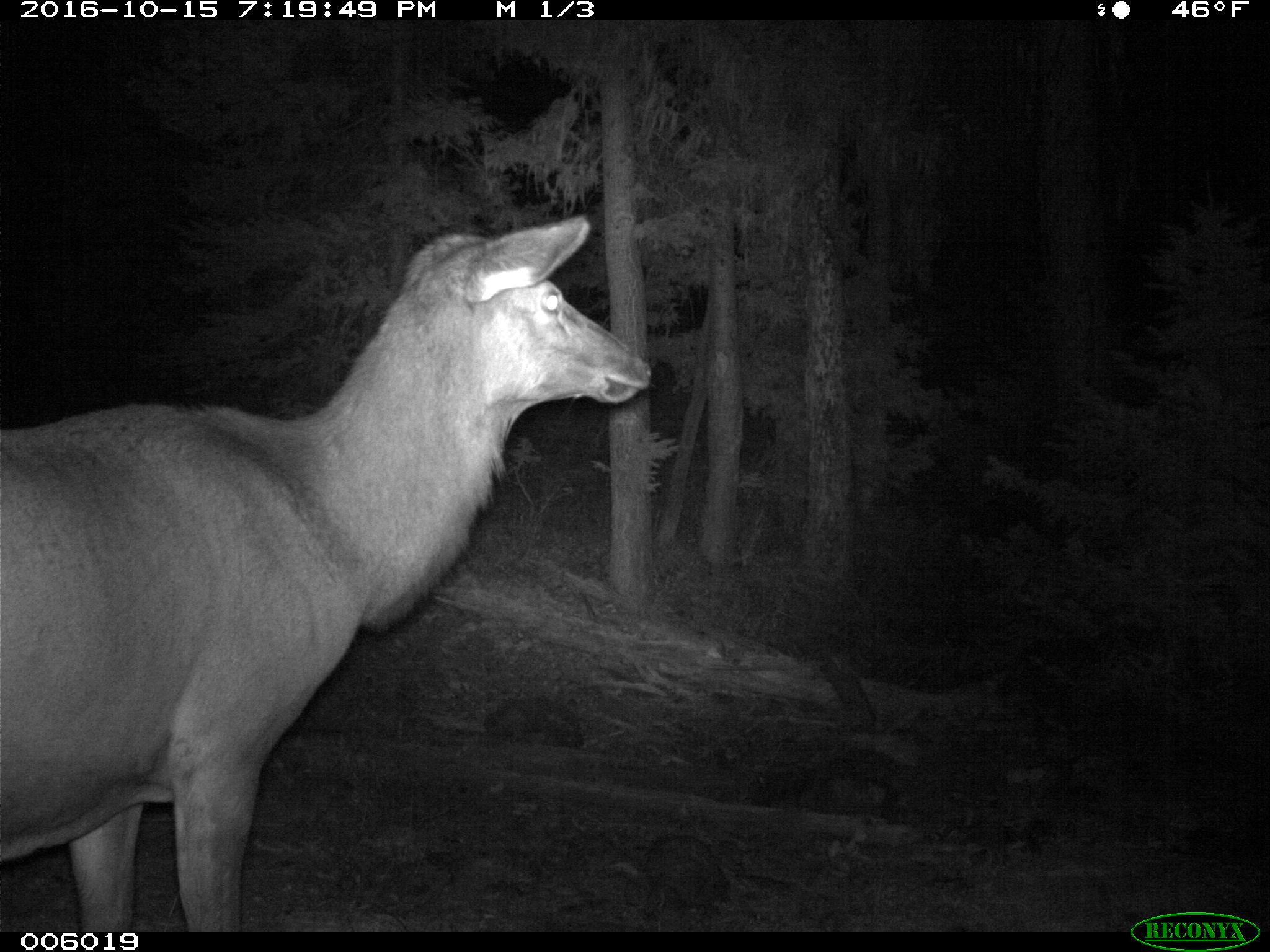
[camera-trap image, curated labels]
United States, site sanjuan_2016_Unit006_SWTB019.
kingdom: Animalia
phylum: Chordata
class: Mammalia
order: Artiodactyla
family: Cervidae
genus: Cervus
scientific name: Cervus elaphus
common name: red deer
Cervus elaphus (red deer).